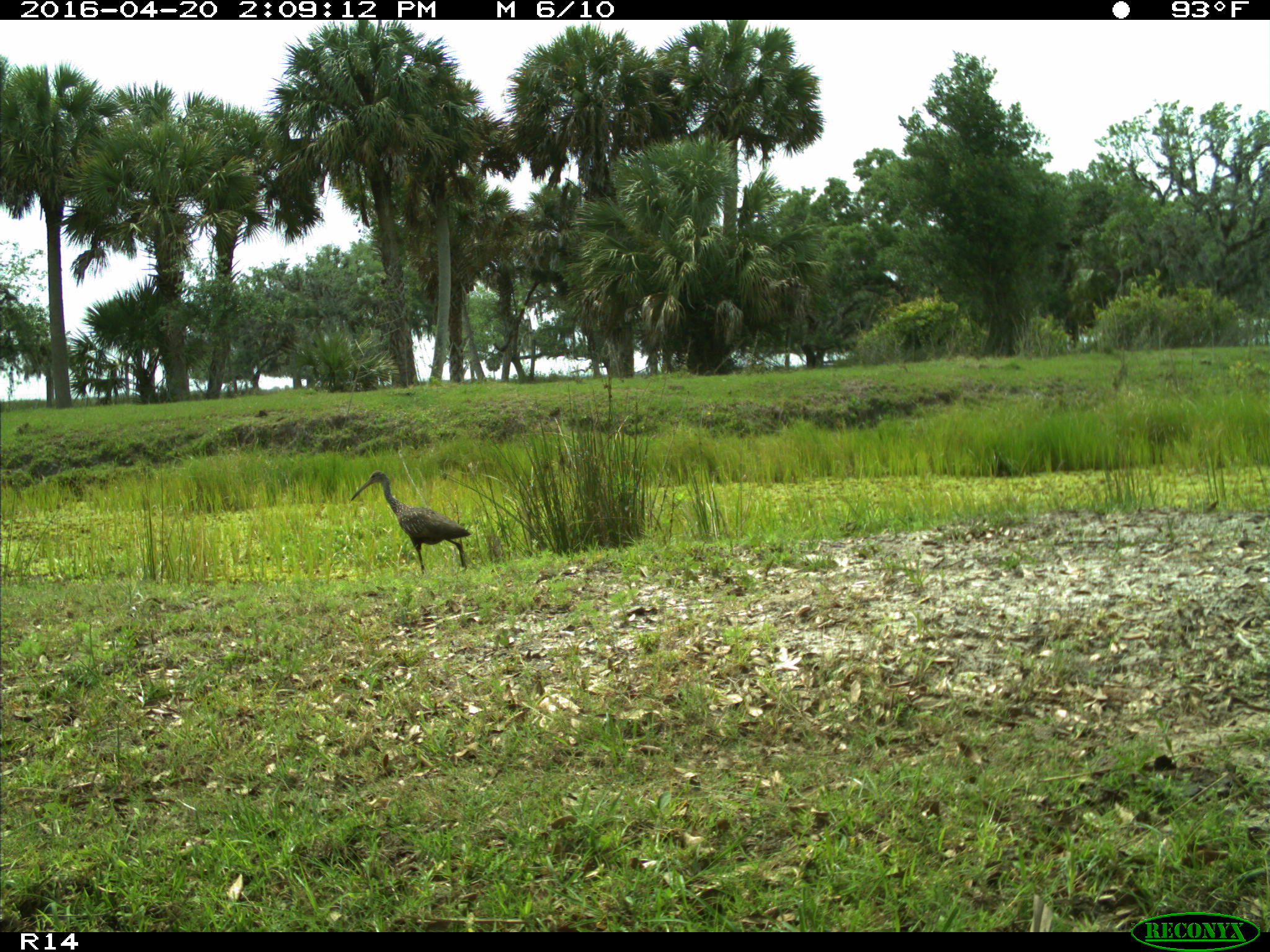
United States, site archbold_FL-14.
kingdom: Animalia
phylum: Chordata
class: Aves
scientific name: Aves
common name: birds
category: unidentified bird